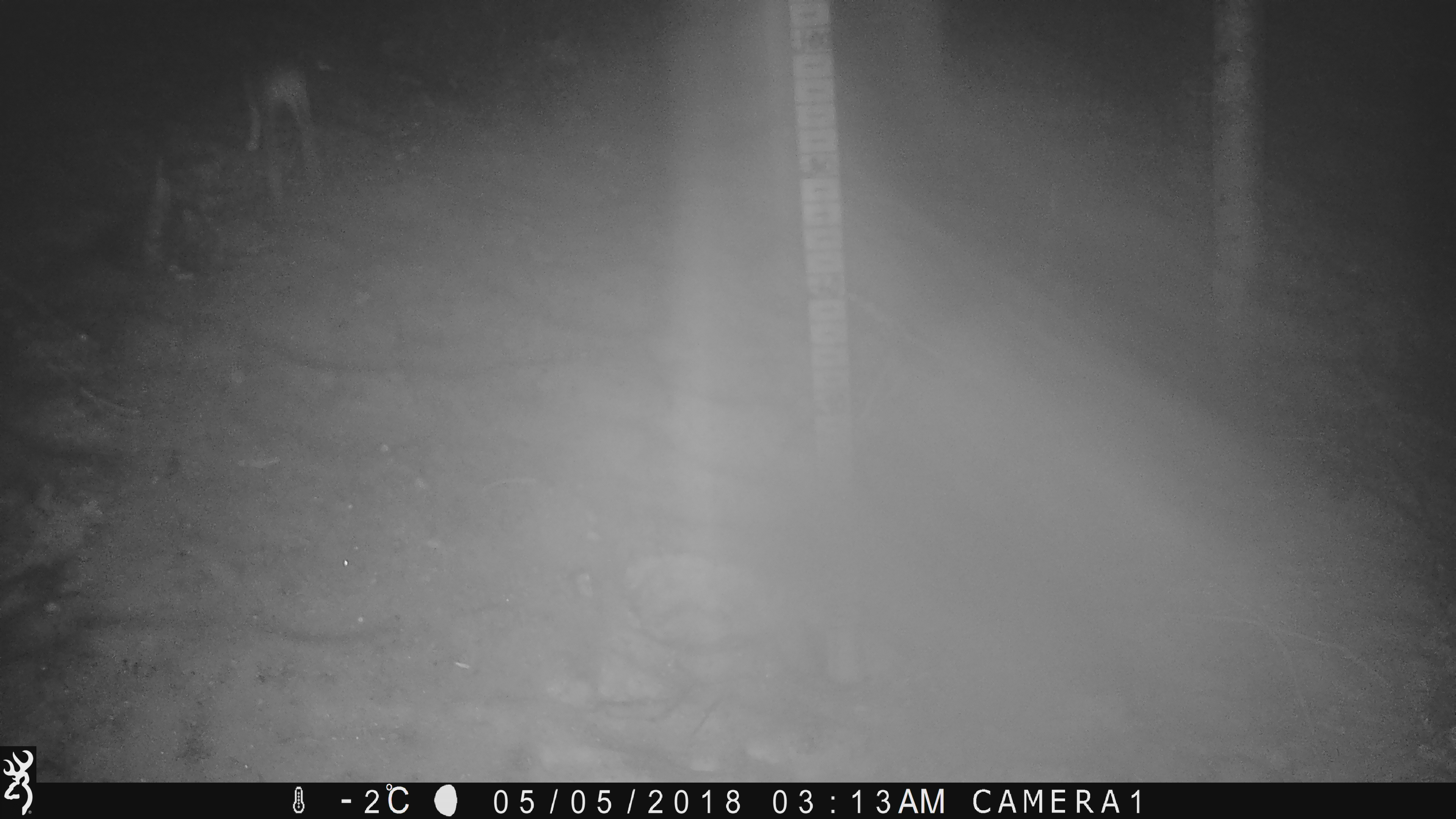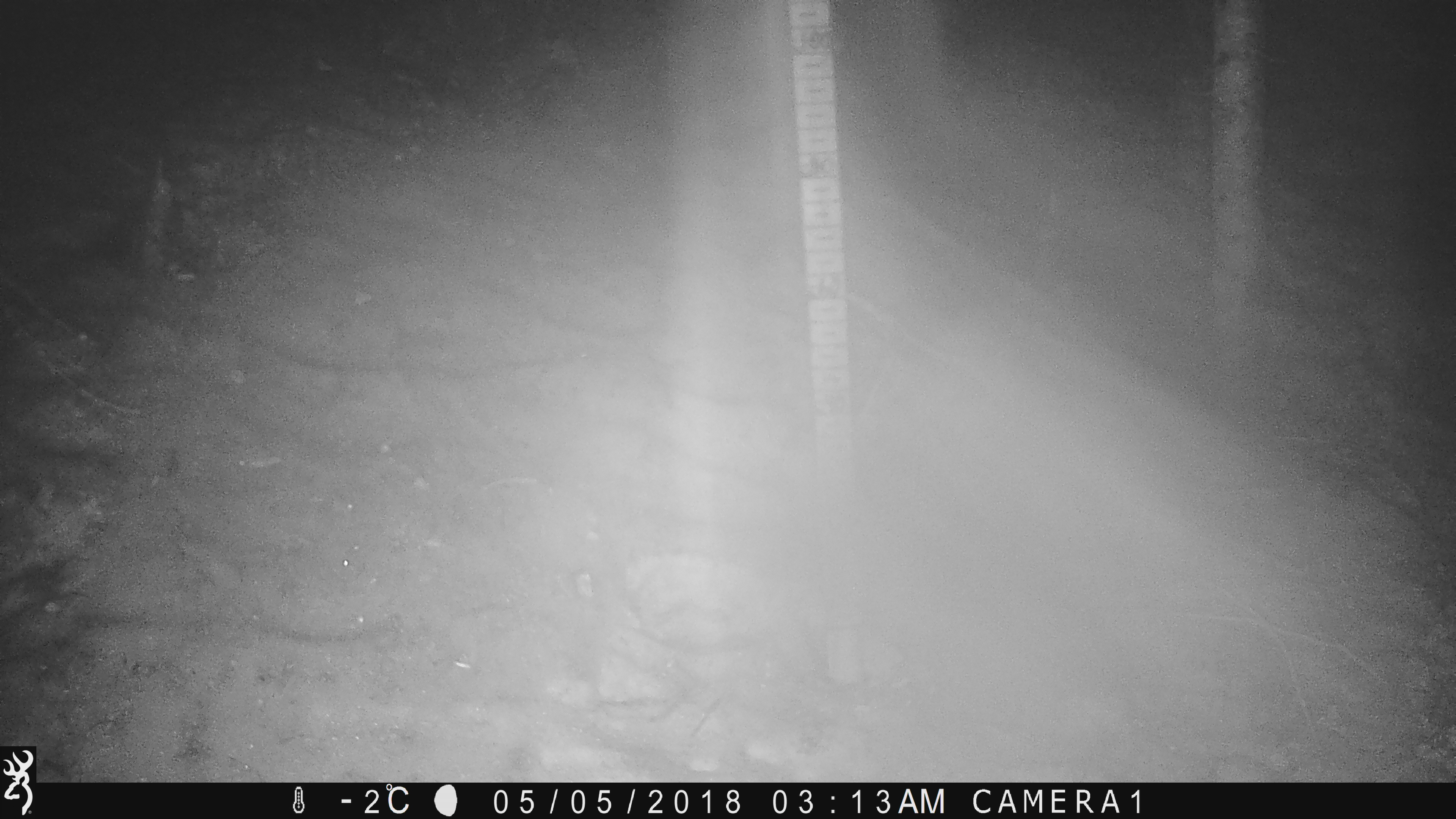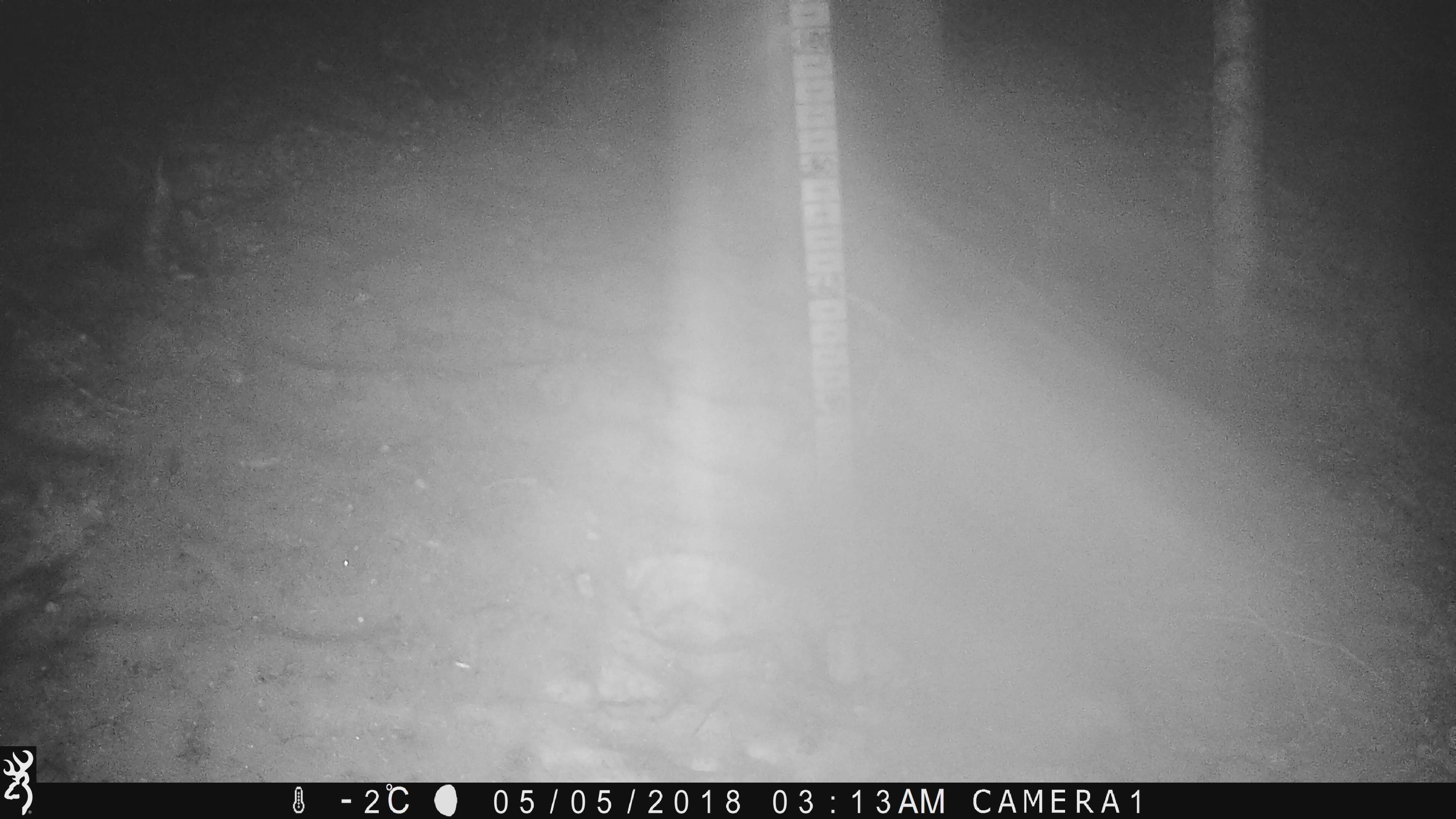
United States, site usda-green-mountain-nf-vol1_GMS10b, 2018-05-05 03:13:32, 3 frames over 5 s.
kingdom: Animalia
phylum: Chordata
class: Mammalia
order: Lagomorpha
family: Leporidae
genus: Lepus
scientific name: Lepus americanus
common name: snowshoe hare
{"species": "snowshoe hare (Lepus americanus)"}